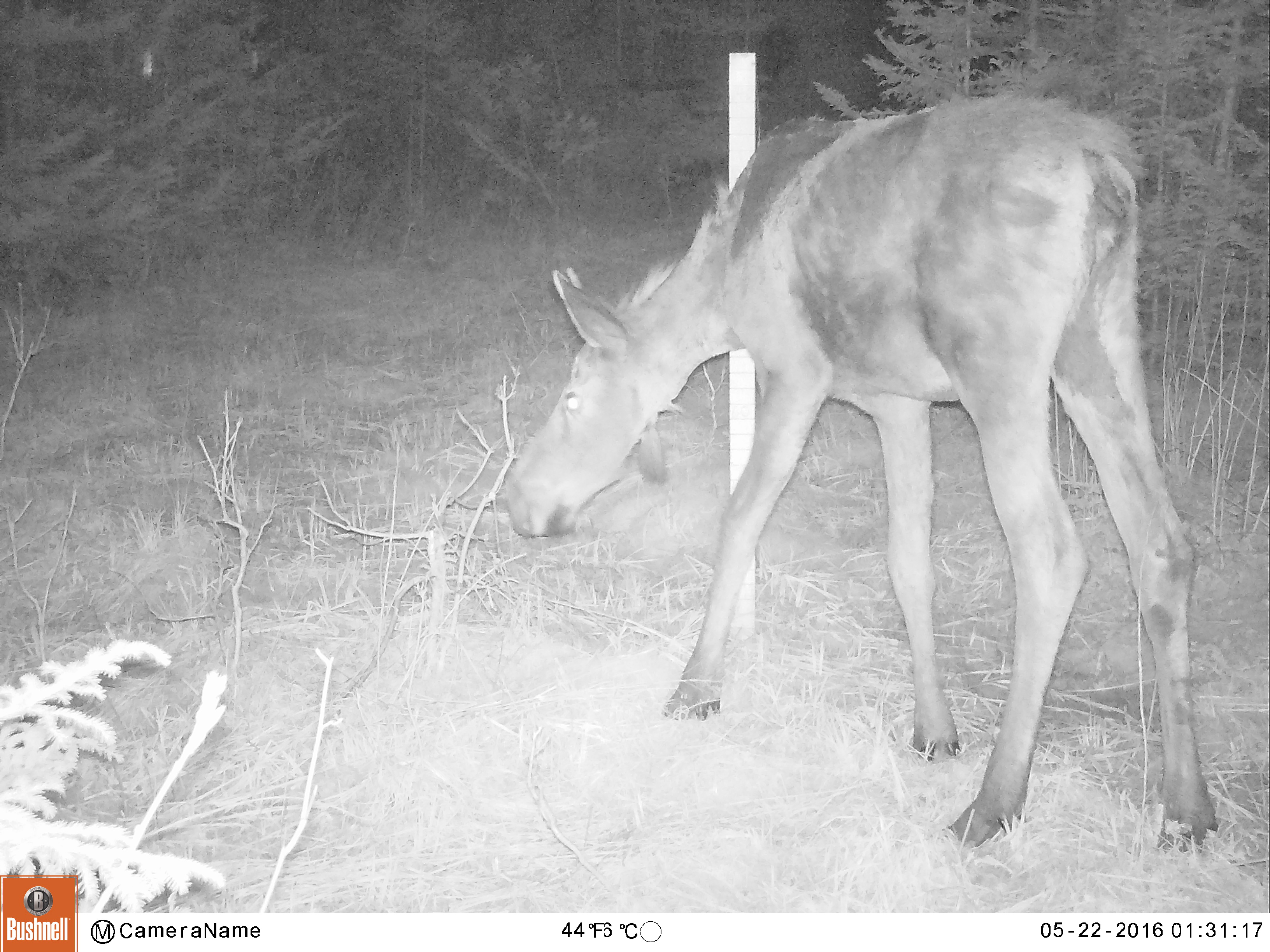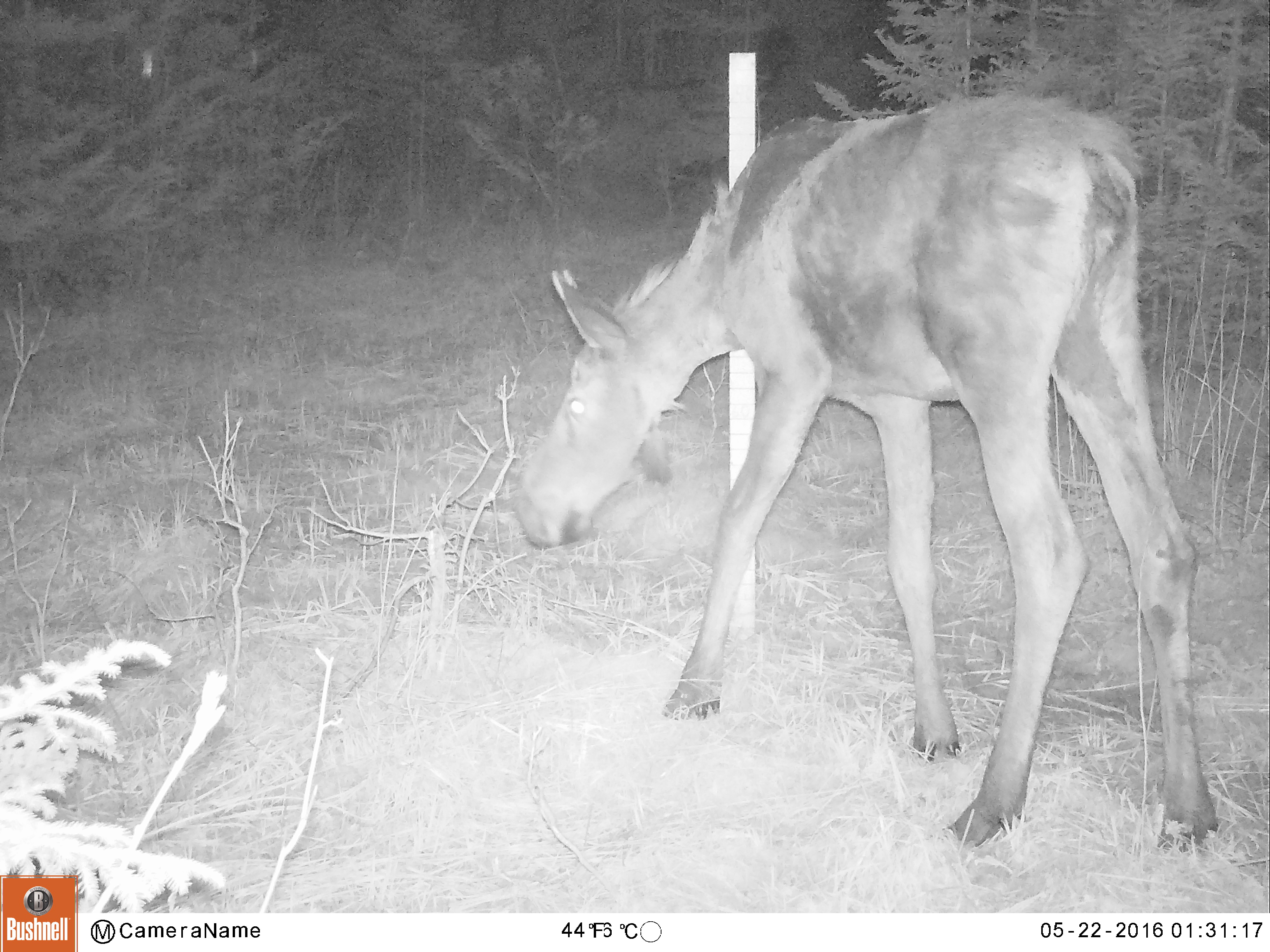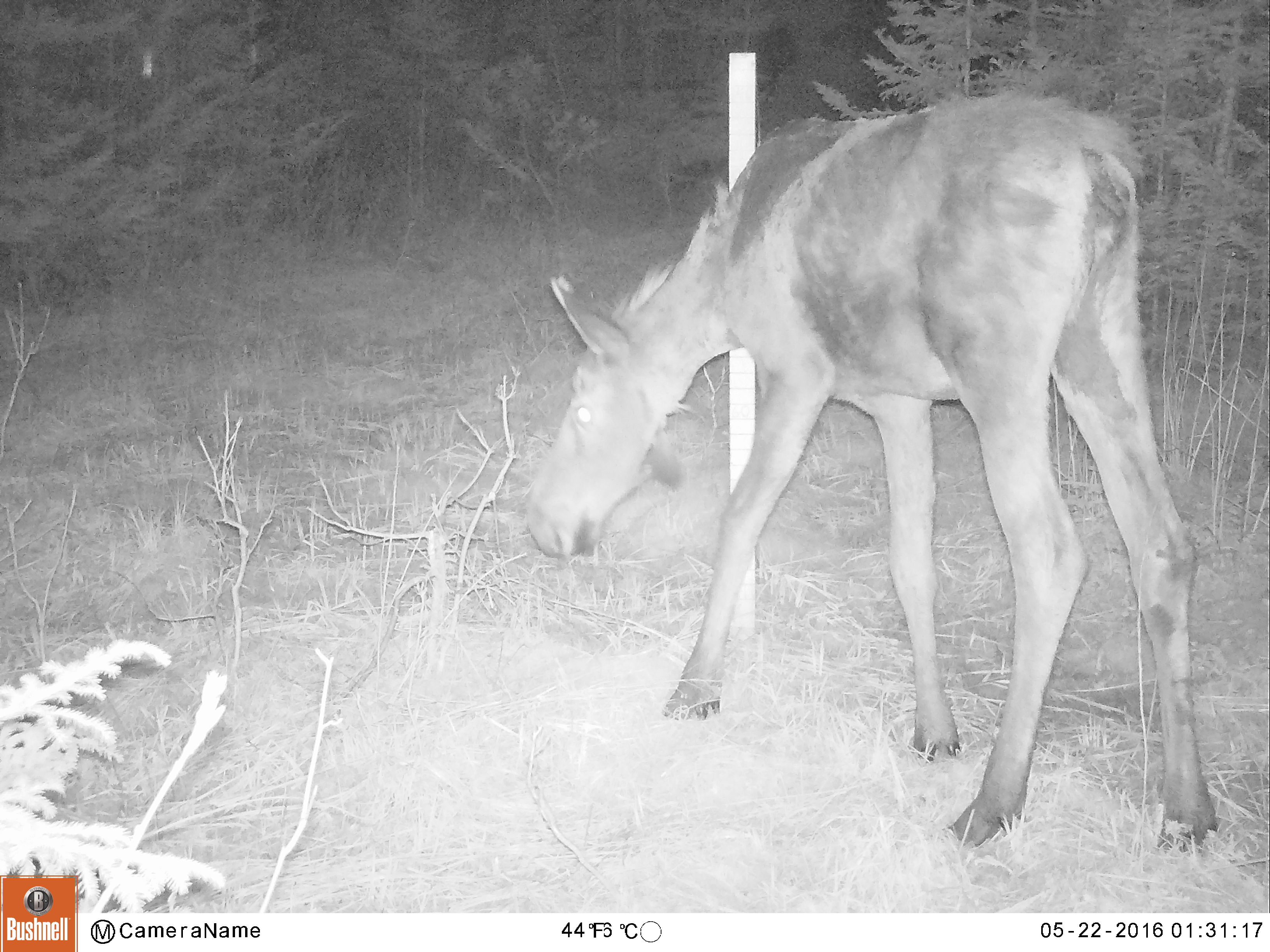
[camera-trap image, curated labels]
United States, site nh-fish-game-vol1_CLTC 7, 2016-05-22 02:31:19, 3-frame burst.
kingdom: Animalia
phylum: Chordata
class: Mammalia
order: Artiodactyla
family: Cervidae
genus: Alces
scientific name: Alces alces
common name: moose